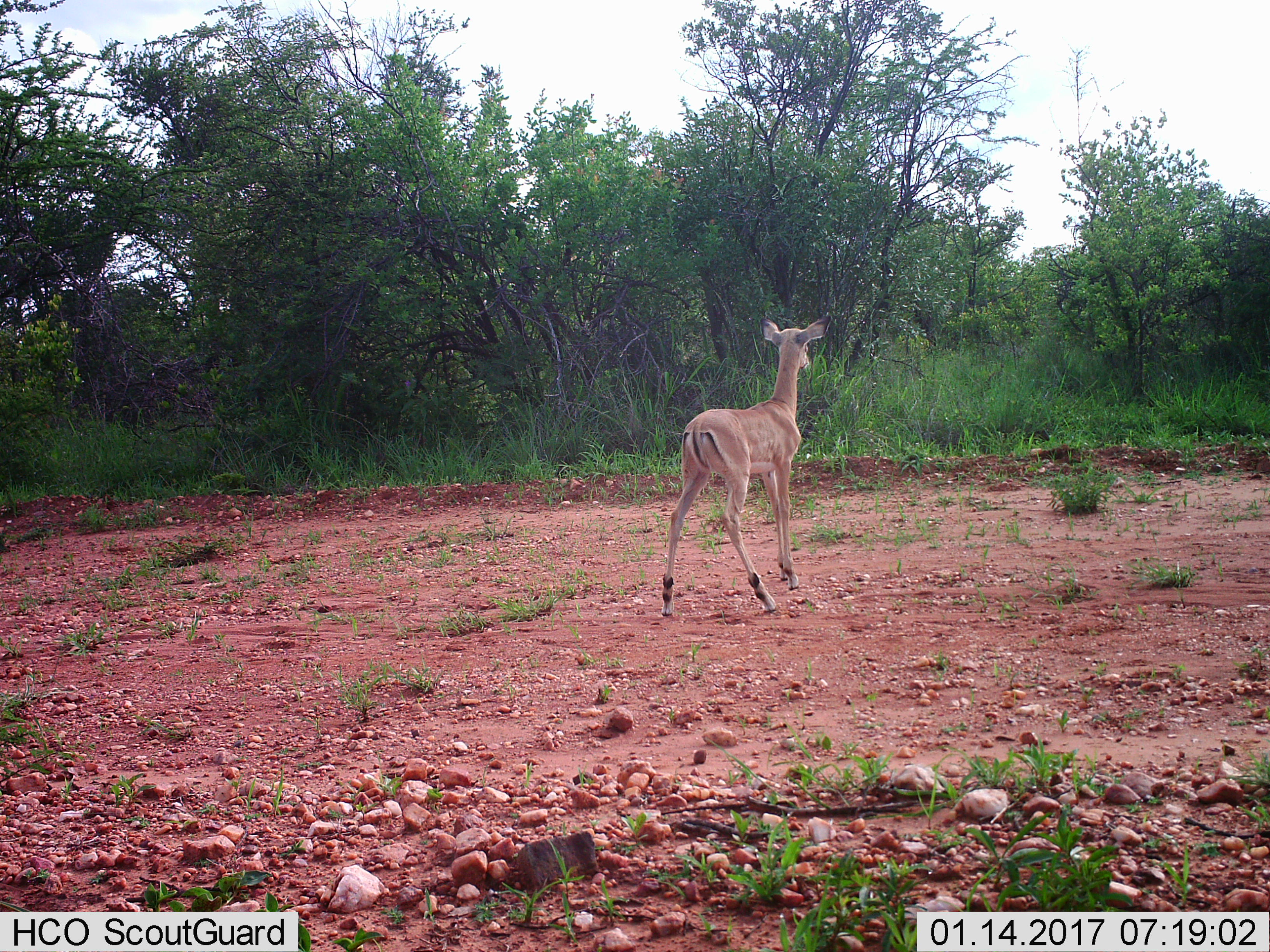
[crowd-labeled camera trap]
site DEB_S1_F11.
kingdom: Animalia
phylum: Chordata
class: Mammalia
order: Artiodactyla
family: Bovidae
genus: Aepyceros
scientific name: Aepyceros melampus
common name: impala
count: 1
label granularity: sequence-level